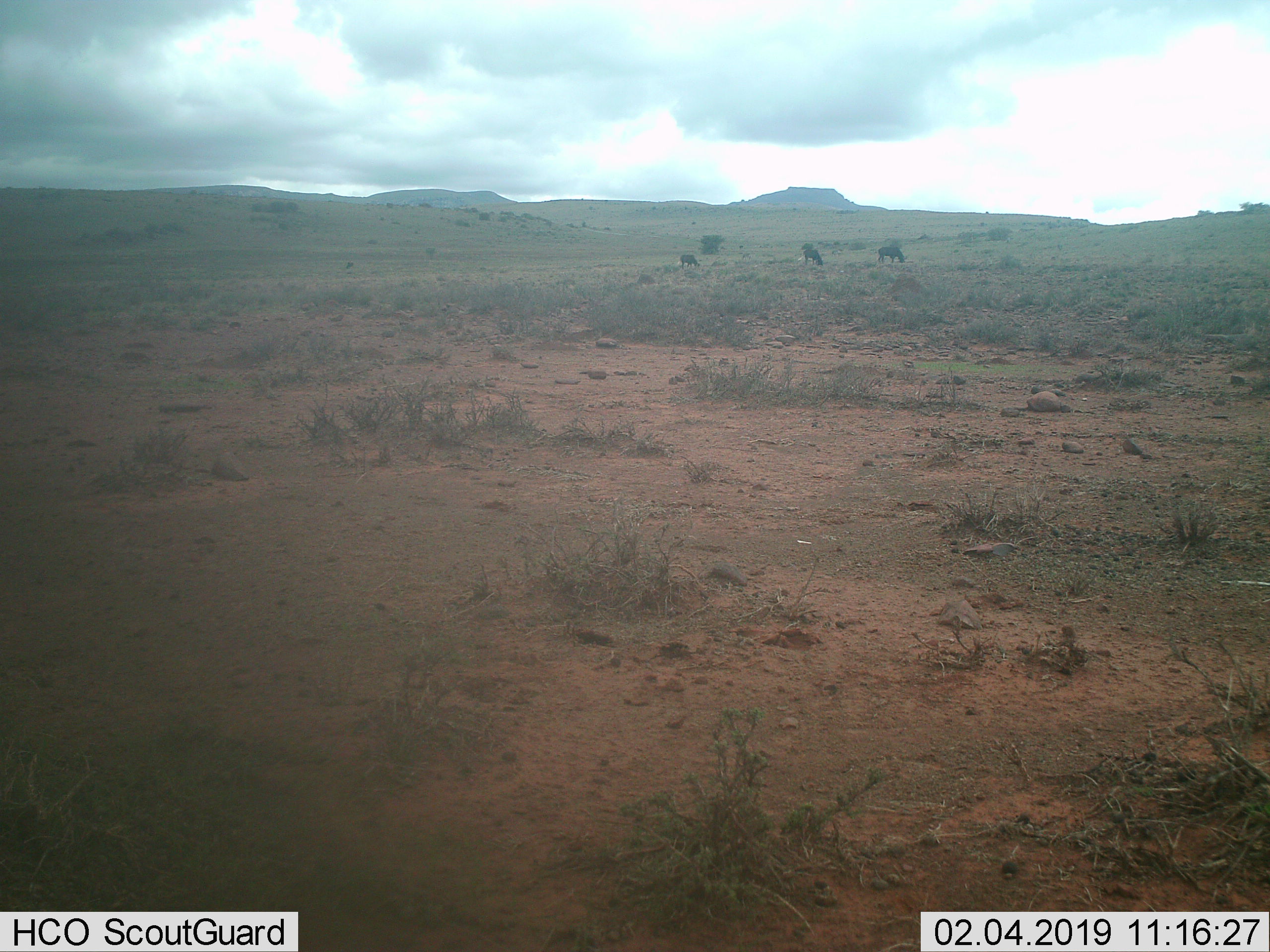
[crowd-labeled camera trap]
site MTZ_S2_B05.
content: unidentified animal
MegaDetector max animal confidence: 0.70